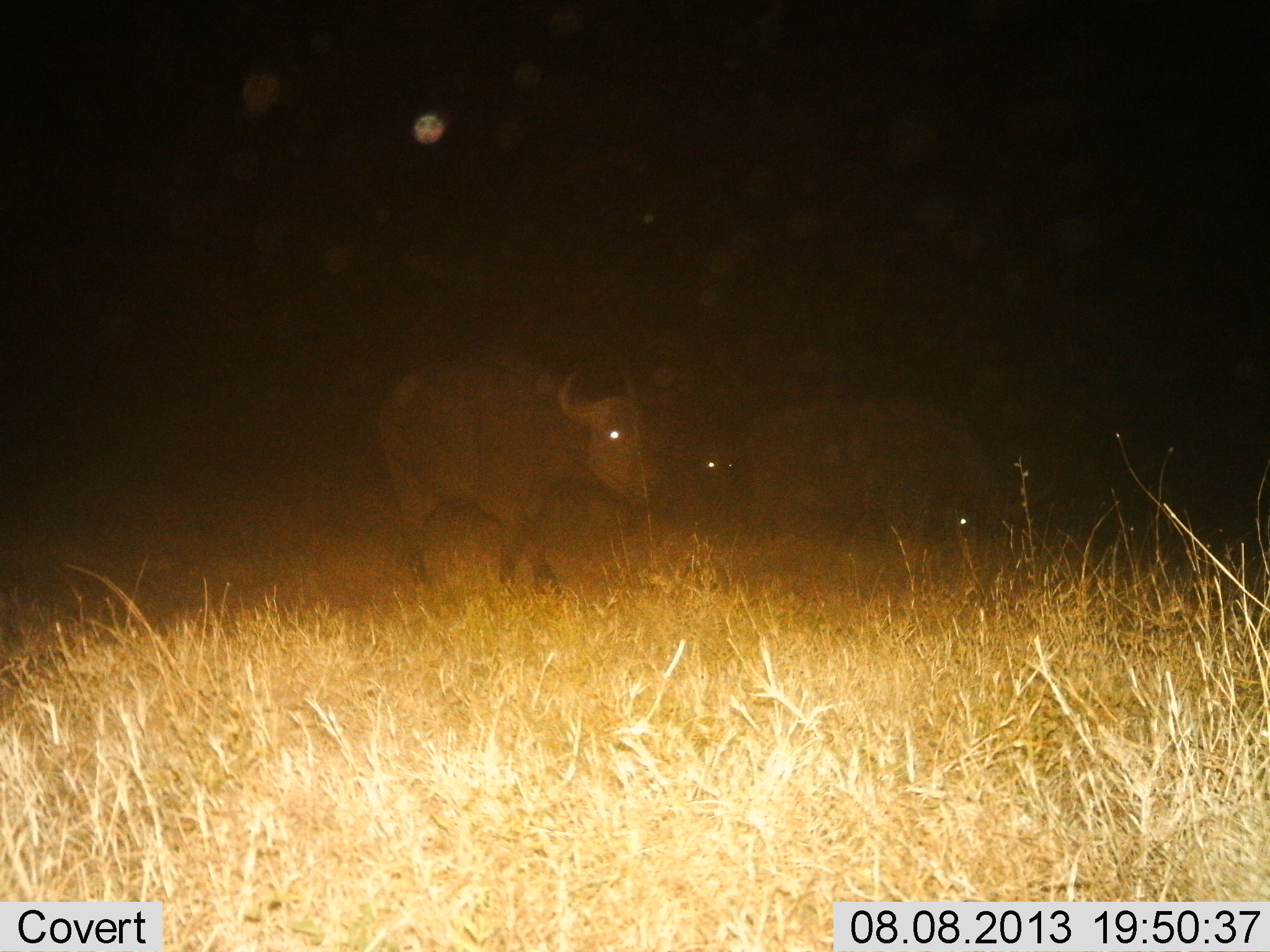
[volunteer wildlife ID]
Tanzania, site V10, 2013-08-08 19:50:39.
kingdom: Animalia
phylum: Chordata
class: Mammalia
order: Artiodactyla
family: Bovidae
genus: Syncerus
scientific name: Syncerus caffer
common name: cape buffalo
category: buffalo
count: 3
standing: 70%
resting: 10%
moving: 20%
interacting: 0%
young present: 0%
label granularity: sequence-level